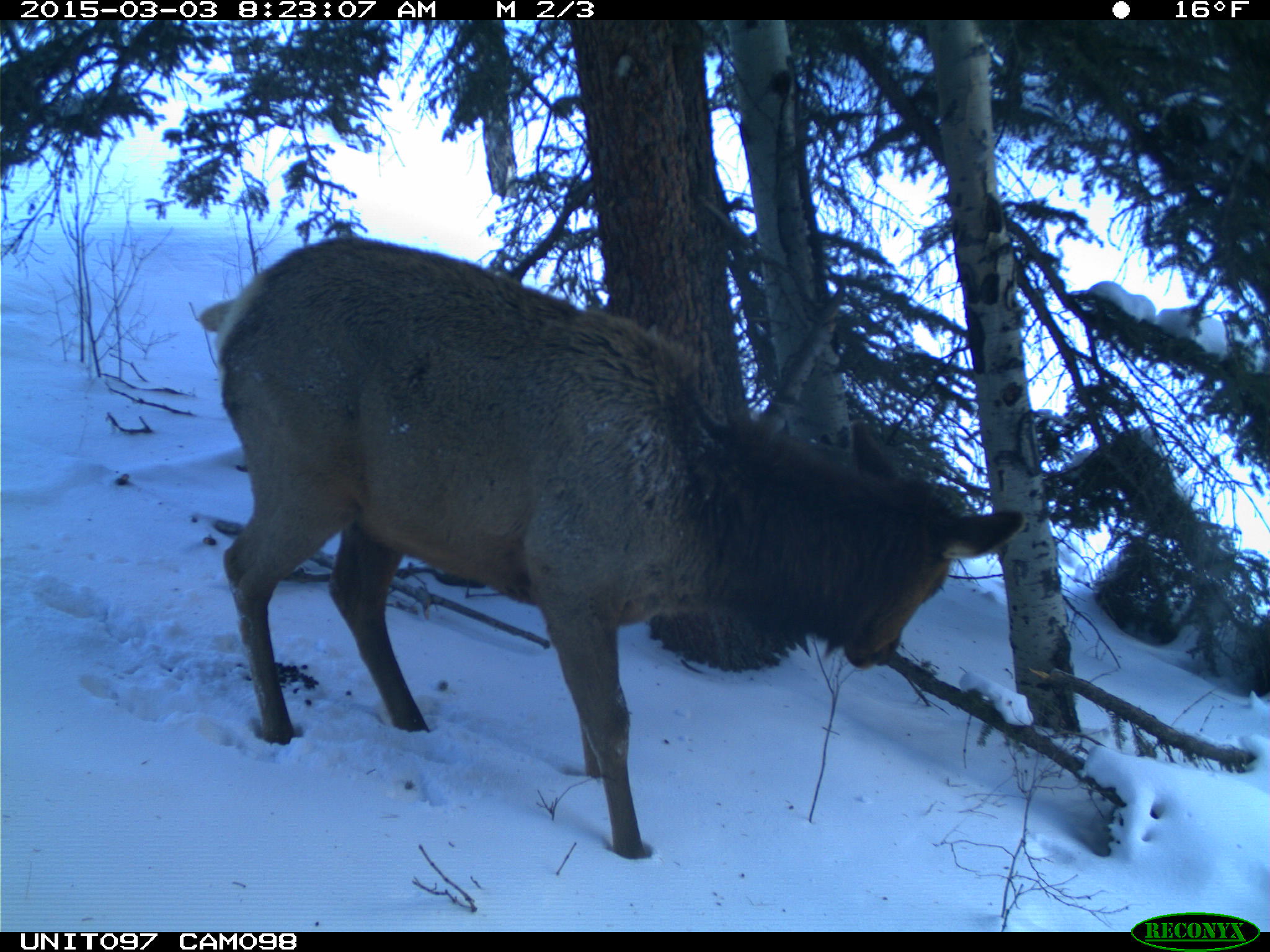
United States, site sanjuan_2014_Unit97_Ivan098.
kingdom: Animalia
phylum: Chordata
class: Mammalia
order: Artiodactyla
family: Cervidae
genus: Cervus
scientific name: Cervus elaphus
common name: red deer